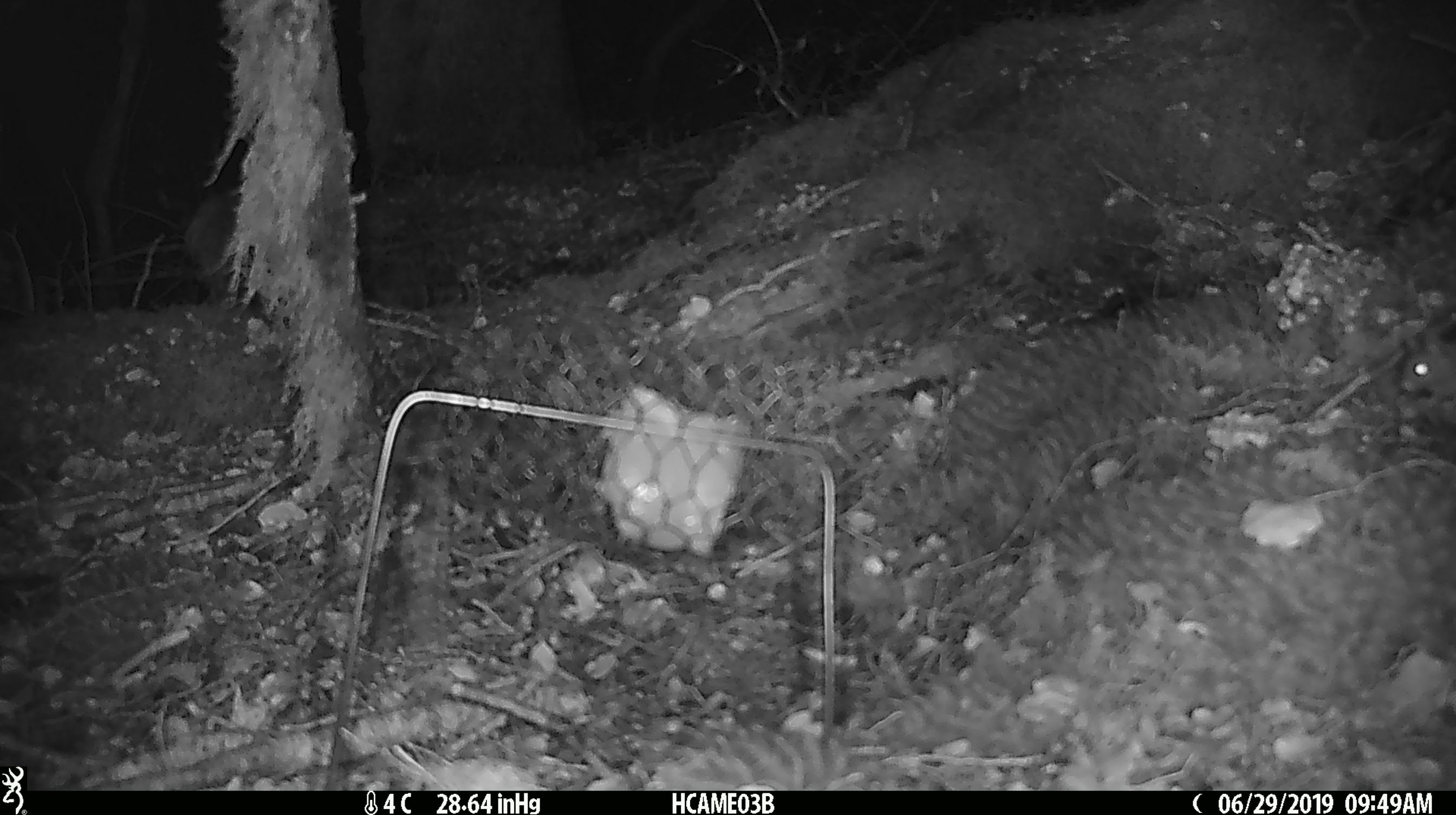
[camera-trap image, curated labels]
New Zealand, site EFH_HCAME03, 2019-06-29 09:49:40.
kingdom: Animalia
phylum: Chordata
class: Mammalia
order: Rodentia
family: Muridae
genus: Mus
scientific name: Mus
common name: mouse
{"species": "mouse (Mus)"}